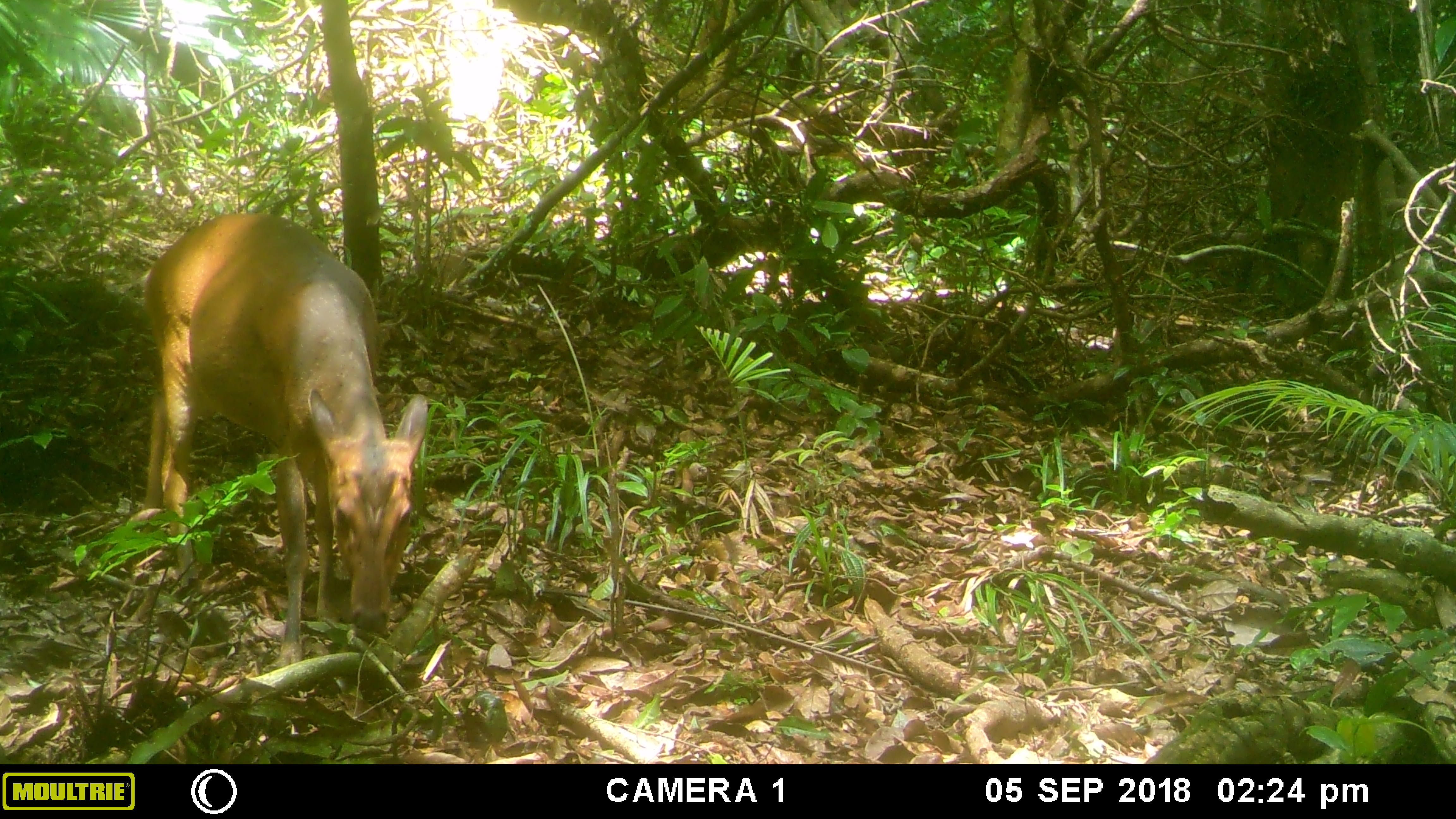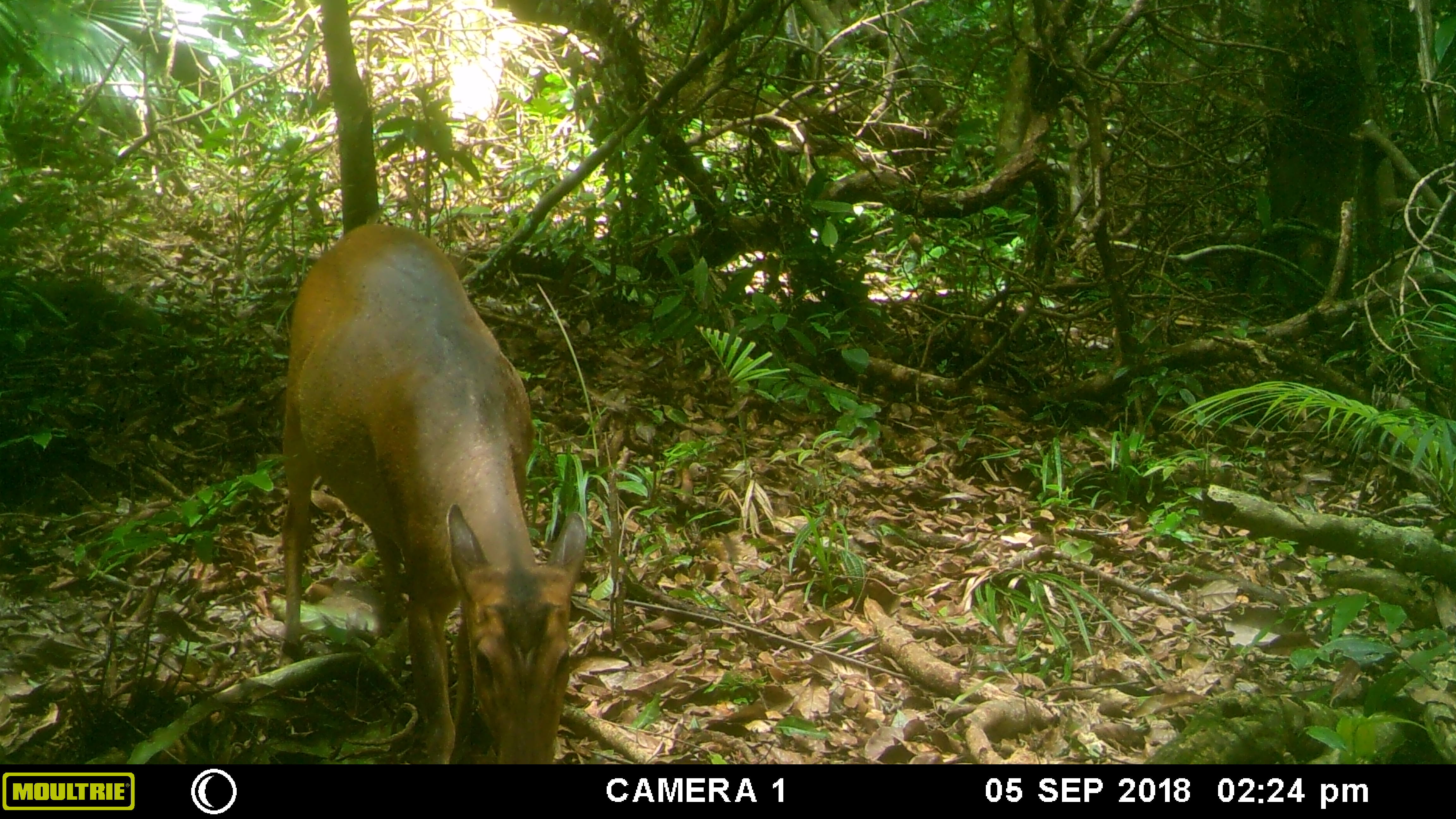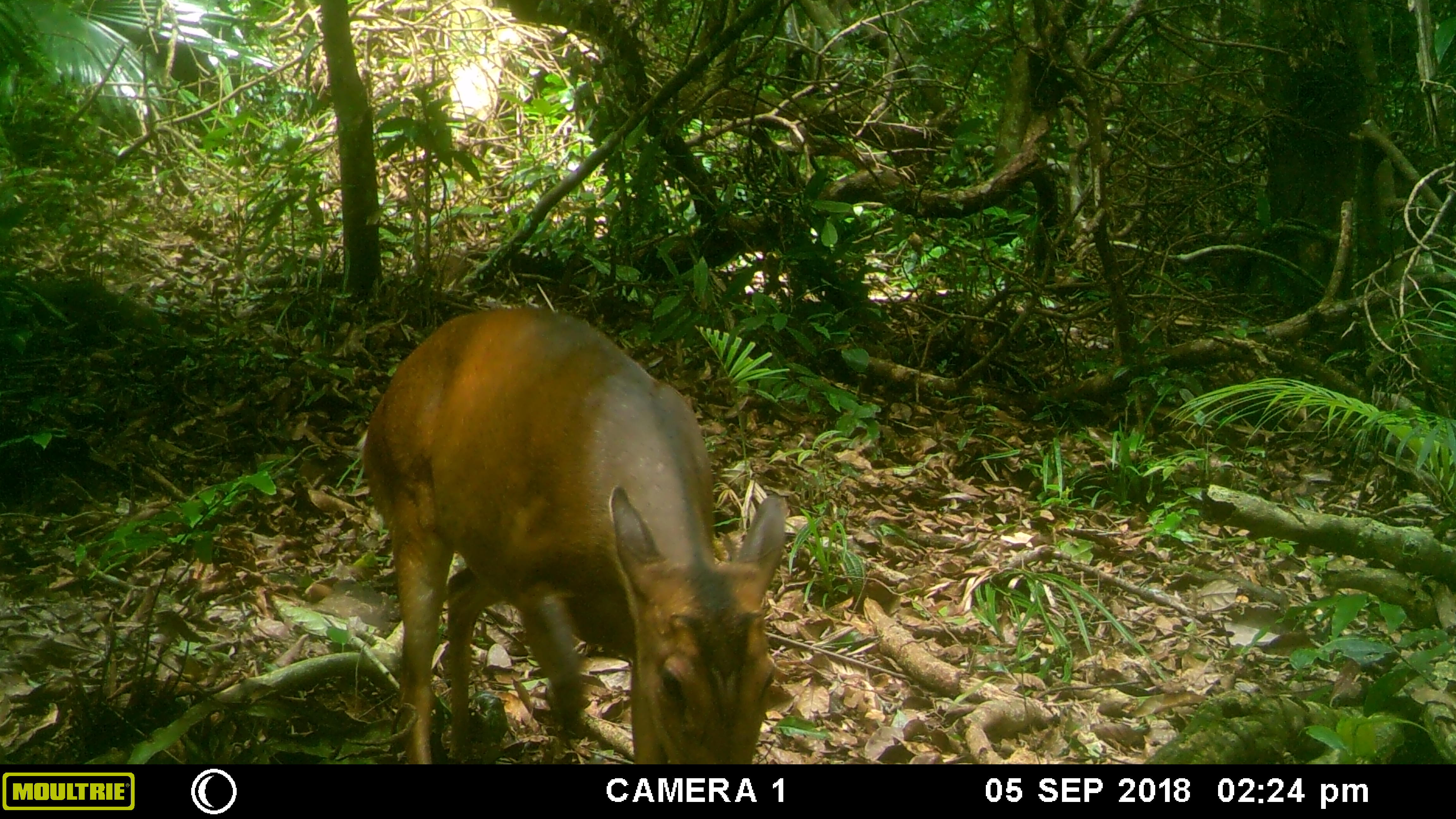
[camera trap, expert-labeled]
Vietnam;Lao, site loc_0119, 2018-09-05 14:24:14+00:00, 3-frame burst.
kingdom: Animalia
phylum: Chordata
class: Mammalia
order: Artiodactyla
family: Cervidae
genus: Muntiacus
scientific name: Muntiacus vuquangensis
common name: large-antlered muntjac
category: large antlered muntjac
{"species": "large antlered muntjac (large-antlered muntjac) (Muntiacus vuquangensis)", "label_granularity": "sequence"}